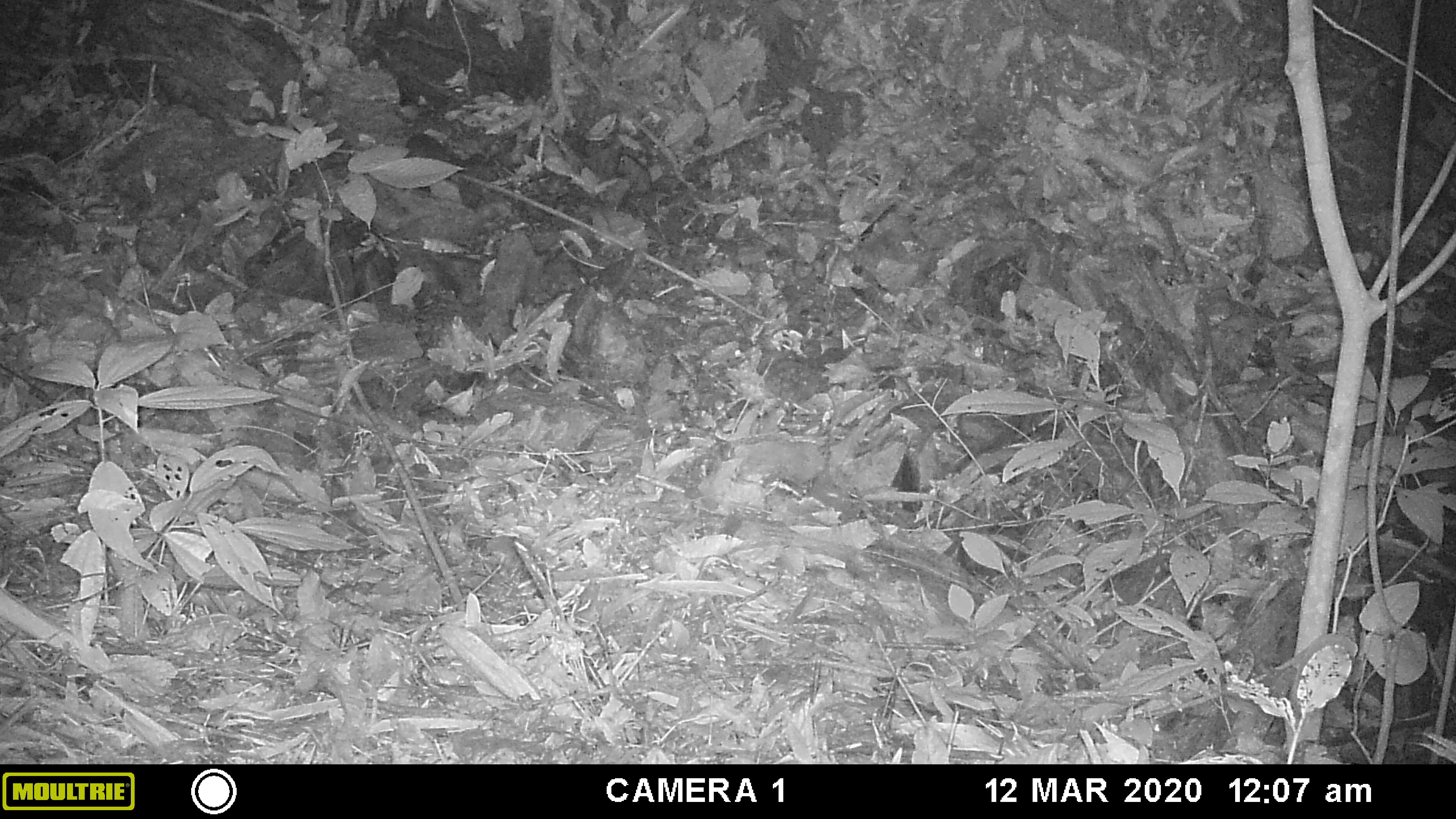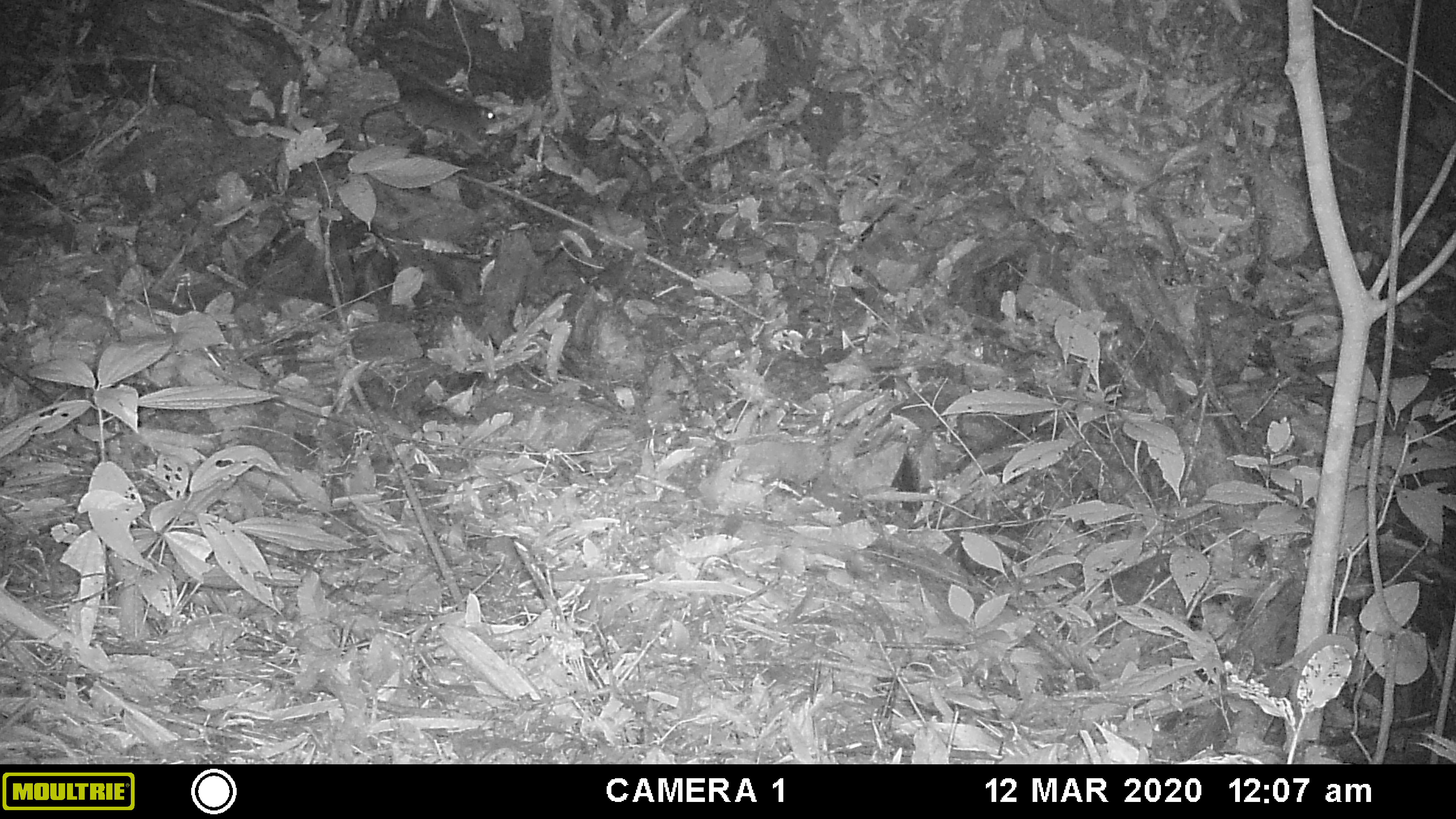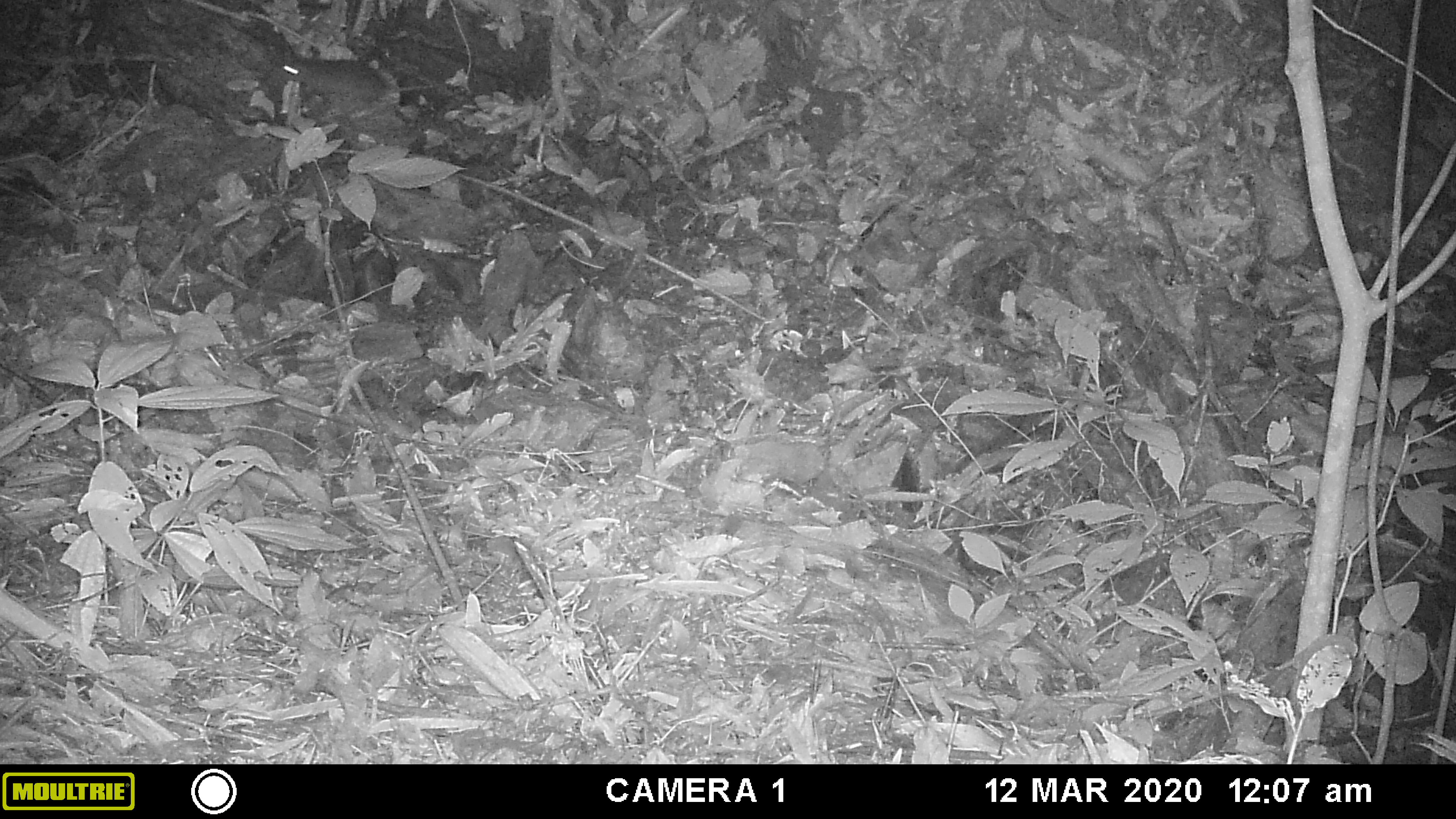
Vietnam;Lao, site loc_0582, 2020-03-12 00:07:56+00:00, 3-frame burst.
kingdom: Animalia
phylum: Chordata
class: Mammalia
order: Rodentia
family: Muridae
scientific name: Muridae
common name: old-world mice and rats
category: unidentified murid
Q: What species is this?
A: Unidentified murid (old-world mice and rats) (Muridae).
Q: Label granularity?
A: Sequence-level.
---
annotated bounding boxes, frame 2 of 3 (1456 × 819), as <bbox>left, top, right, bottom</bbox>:
unidentified murid: <bbox>359, 89, 495, 153</bbox>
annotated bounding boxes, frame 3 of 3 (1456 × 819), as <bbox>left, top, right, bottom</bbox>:
unidentified murid: <bbox>281, 58, 446, 104</bbox>